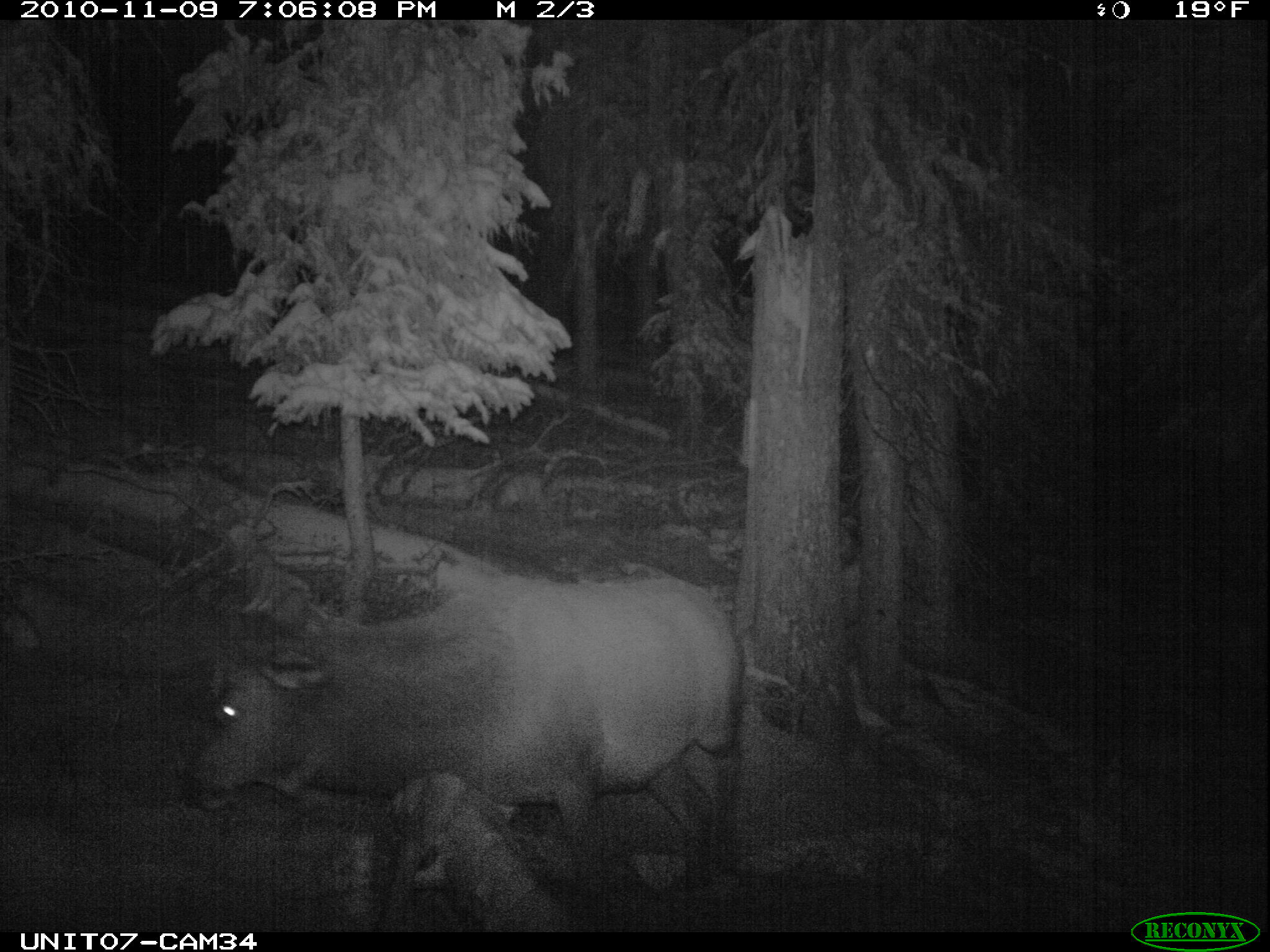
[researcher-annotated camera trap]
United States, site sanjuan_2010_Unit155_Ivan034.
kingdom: Animalia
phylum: Chordata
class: Mammalia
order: Artiodactyla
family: Cervidae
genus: Cervus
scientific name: Cervus elaphus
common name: red deer